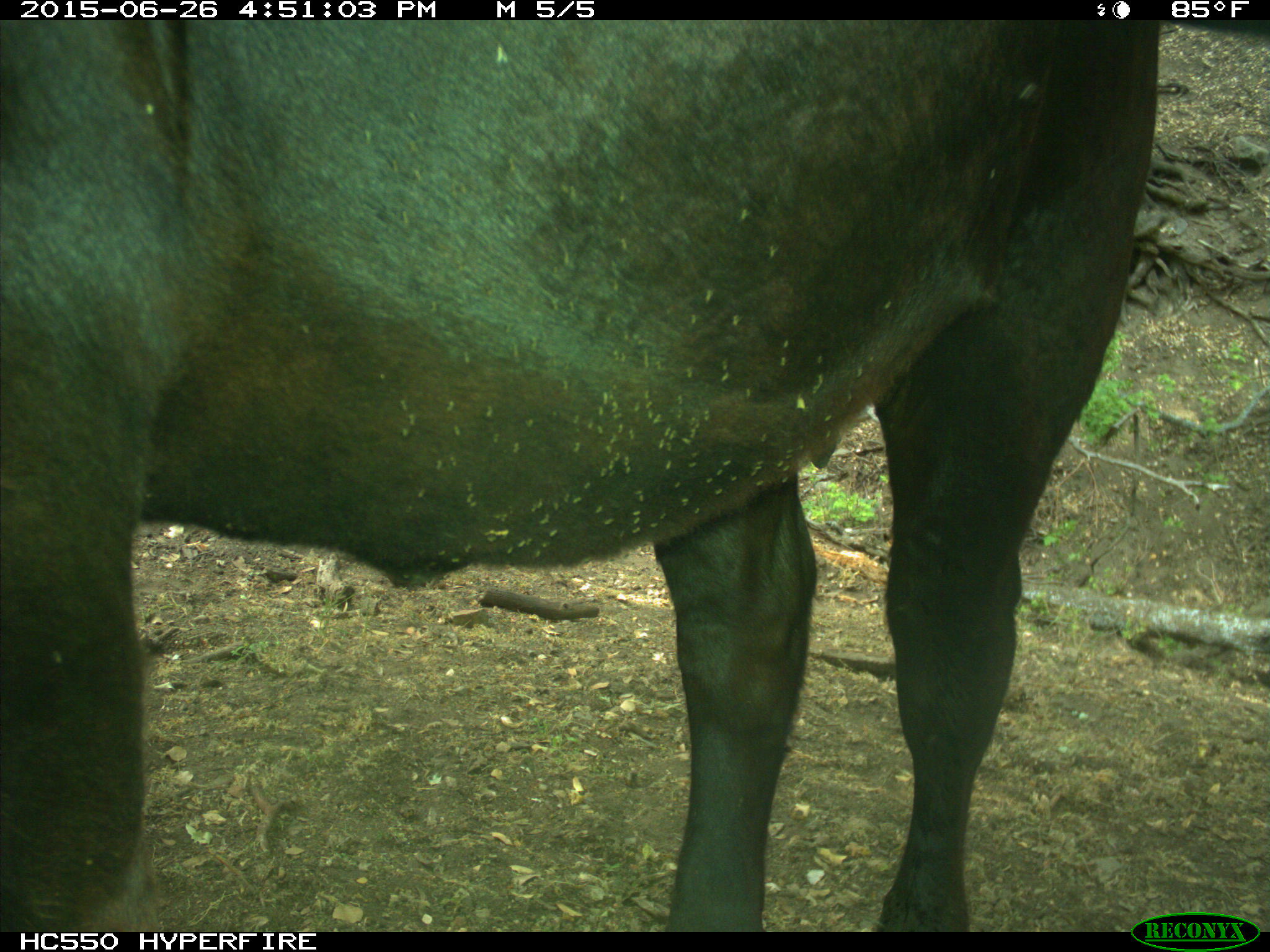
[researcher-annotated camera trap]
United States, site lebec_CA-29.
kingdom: Animalia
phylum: Chordata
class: Mammalia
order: Artiodactyla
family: Bovidae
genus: Bos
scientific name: Bos taurus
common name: domestic cow